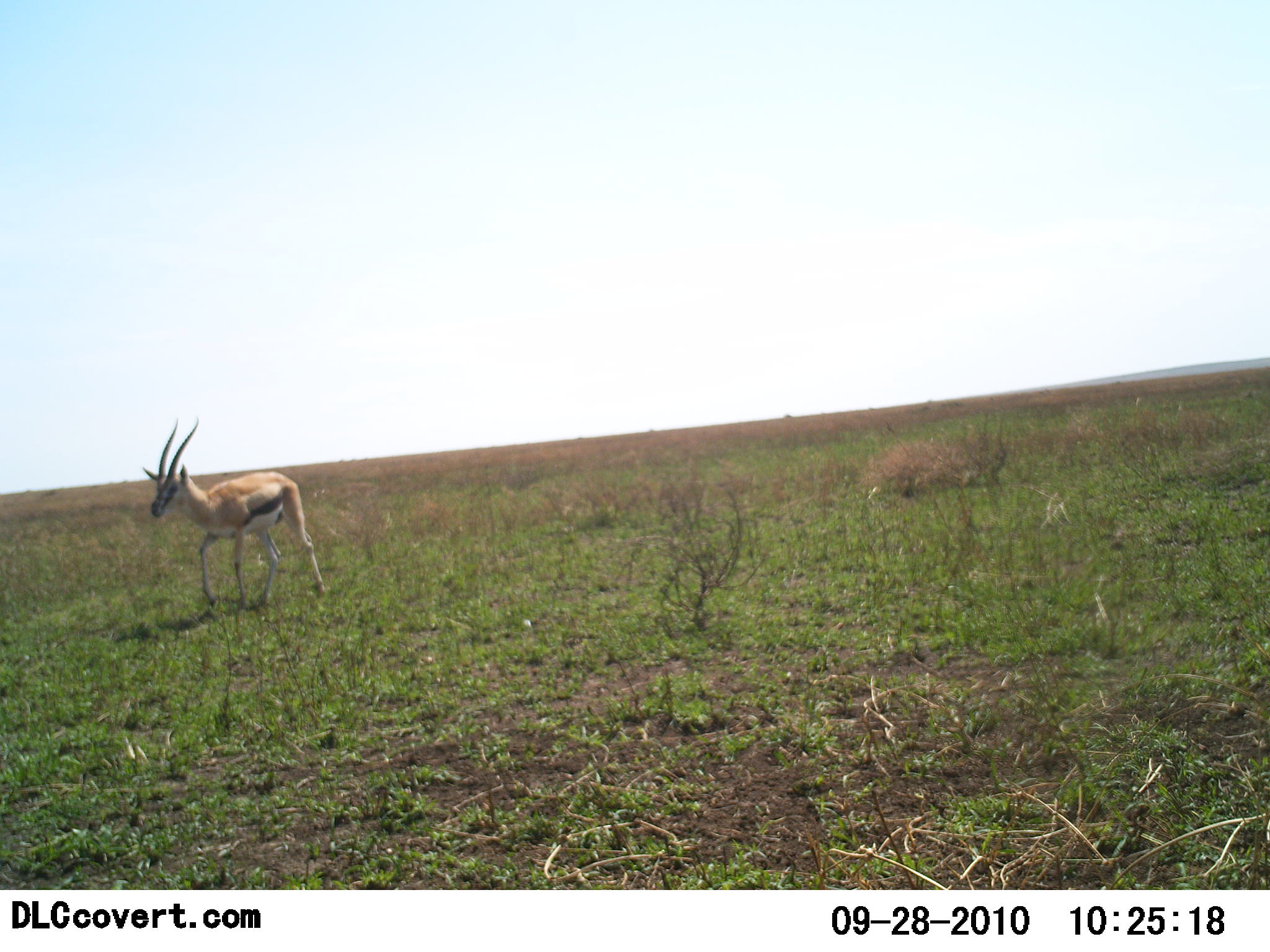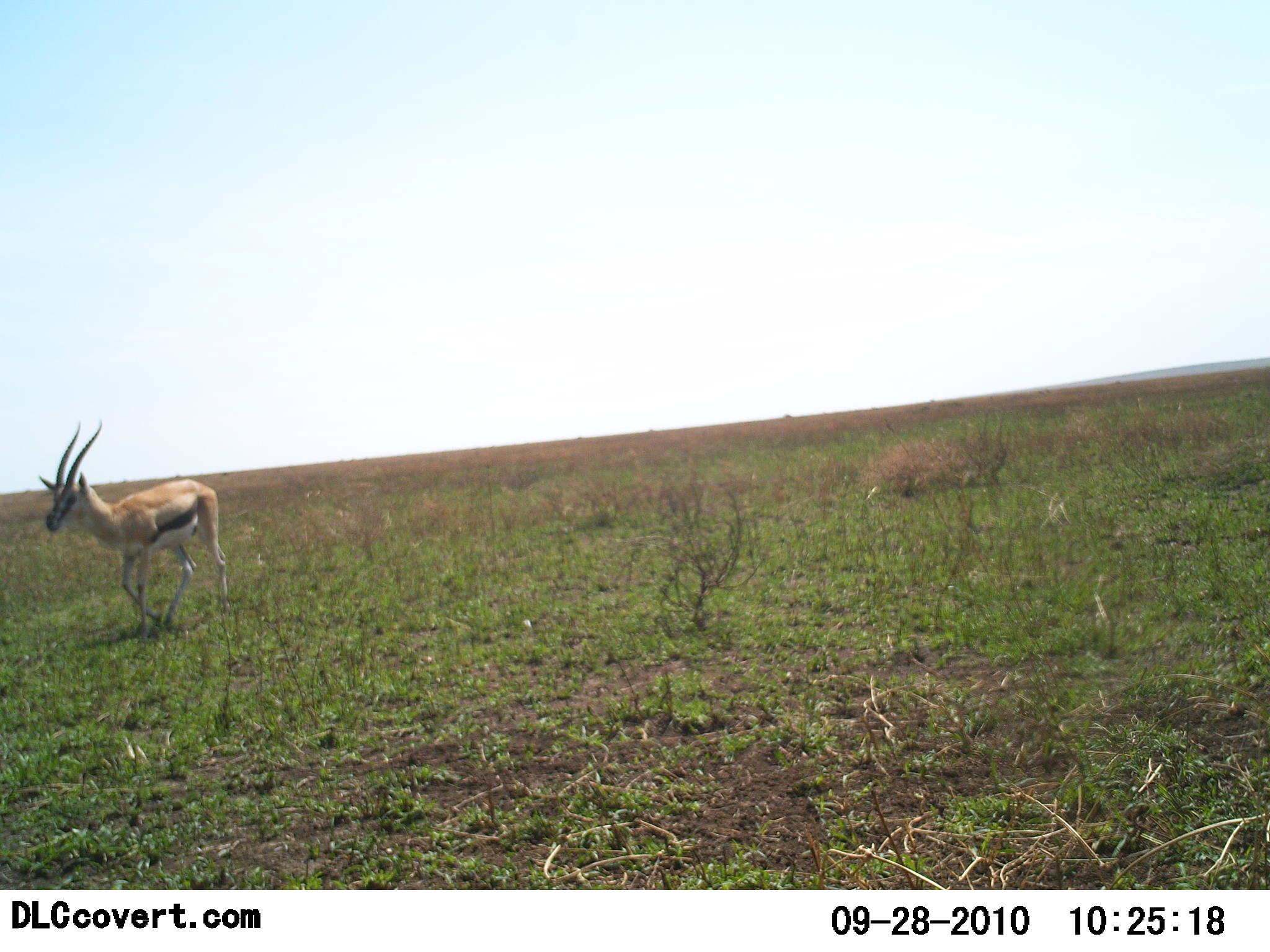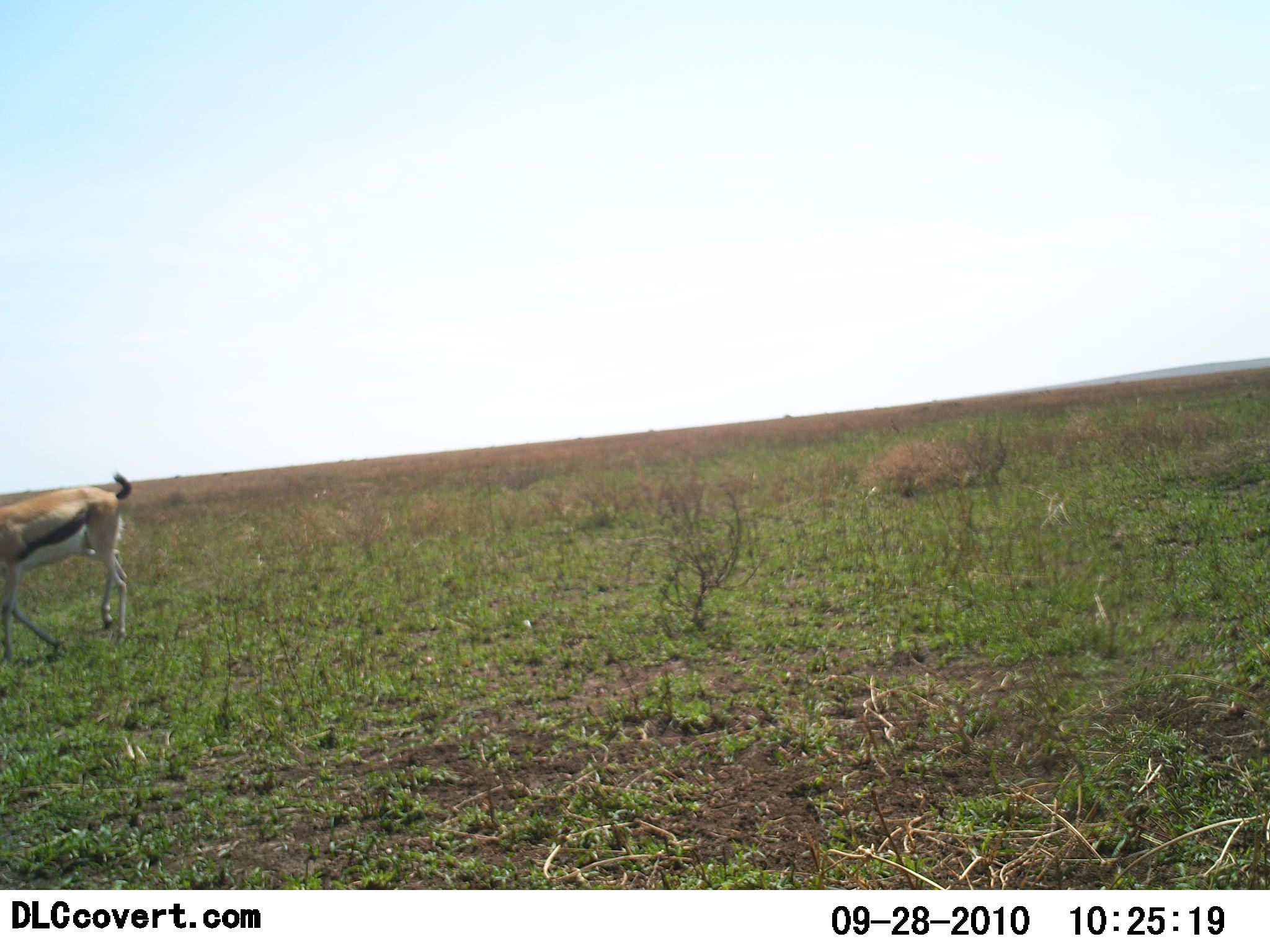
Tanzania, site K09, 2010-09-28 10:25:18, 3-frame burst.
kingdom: Animalia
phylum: Chordata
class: Mammalia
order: Artiodactyla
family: Bovidae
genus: Eudorcas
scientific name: Eudorcas thomsonii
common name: thomson's gazelle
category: gazellethomsons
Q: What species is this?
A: Gazellethomsons (thomson's gazelle) (Eudorcas thomsonii).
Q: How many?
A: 1.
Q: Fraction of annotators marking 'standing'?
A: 0%.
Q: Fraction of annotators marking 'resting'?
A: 0%.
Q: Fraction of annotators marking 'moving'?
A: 100%.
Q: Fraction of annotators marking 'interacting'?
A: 0%.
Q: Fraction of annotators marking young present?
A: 0%.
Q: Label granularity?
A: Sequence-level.